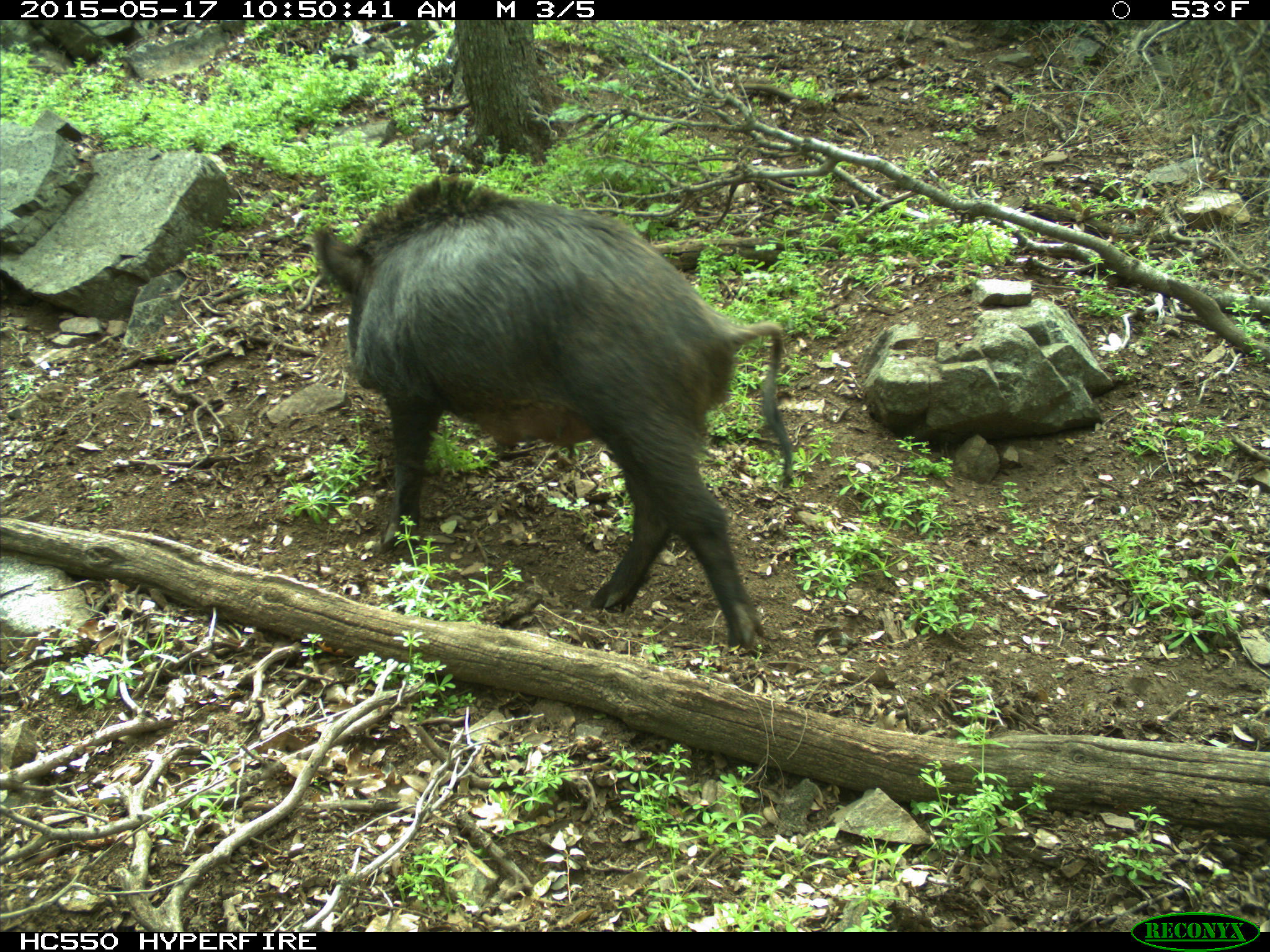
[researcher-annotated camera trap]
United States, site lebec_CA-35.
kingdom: Animalia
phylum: Chordata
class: Mammalia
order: Artiodactyla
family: Suidae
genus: Sus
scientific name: Sus scrofa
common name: wild boar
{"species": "Sus scrofa (wild boar)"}